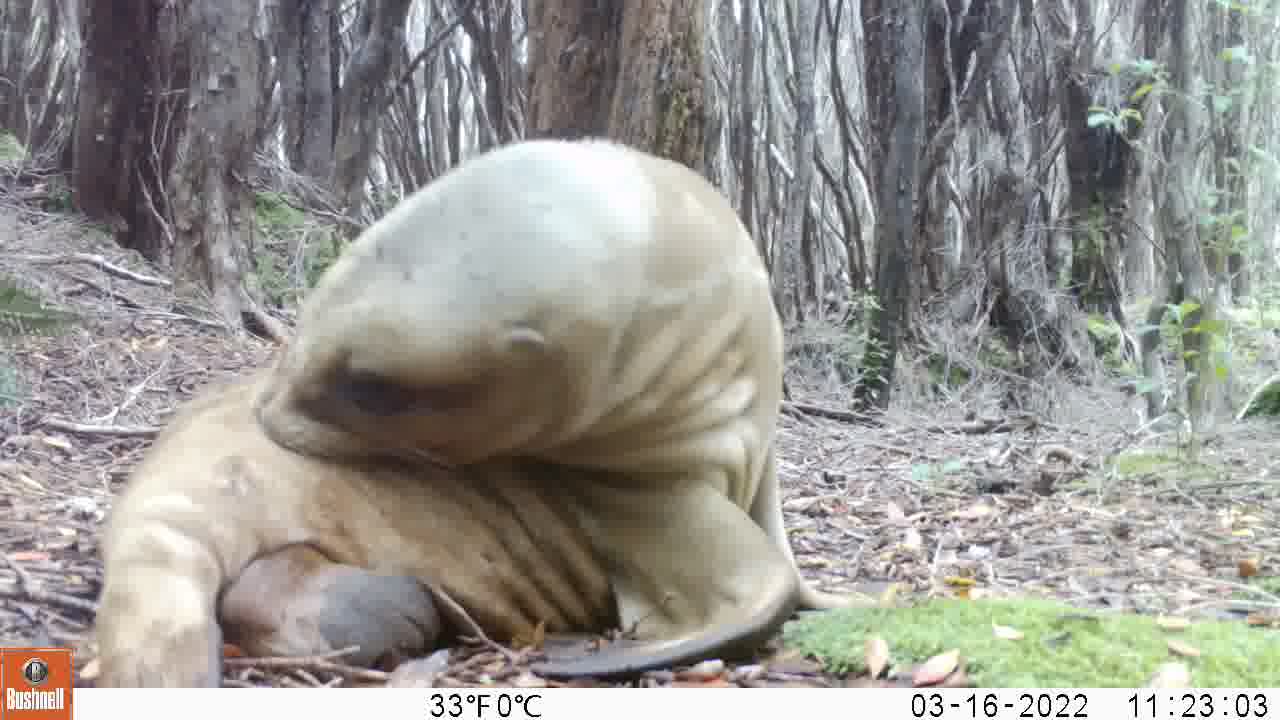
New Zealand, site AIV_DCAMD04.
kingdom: Animalia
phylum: Chordata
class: Mammalia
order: Carnivora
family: Otariidae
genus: Phocarctos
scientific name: Phocarctos hookeri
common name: new zealand sea lion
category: sealion